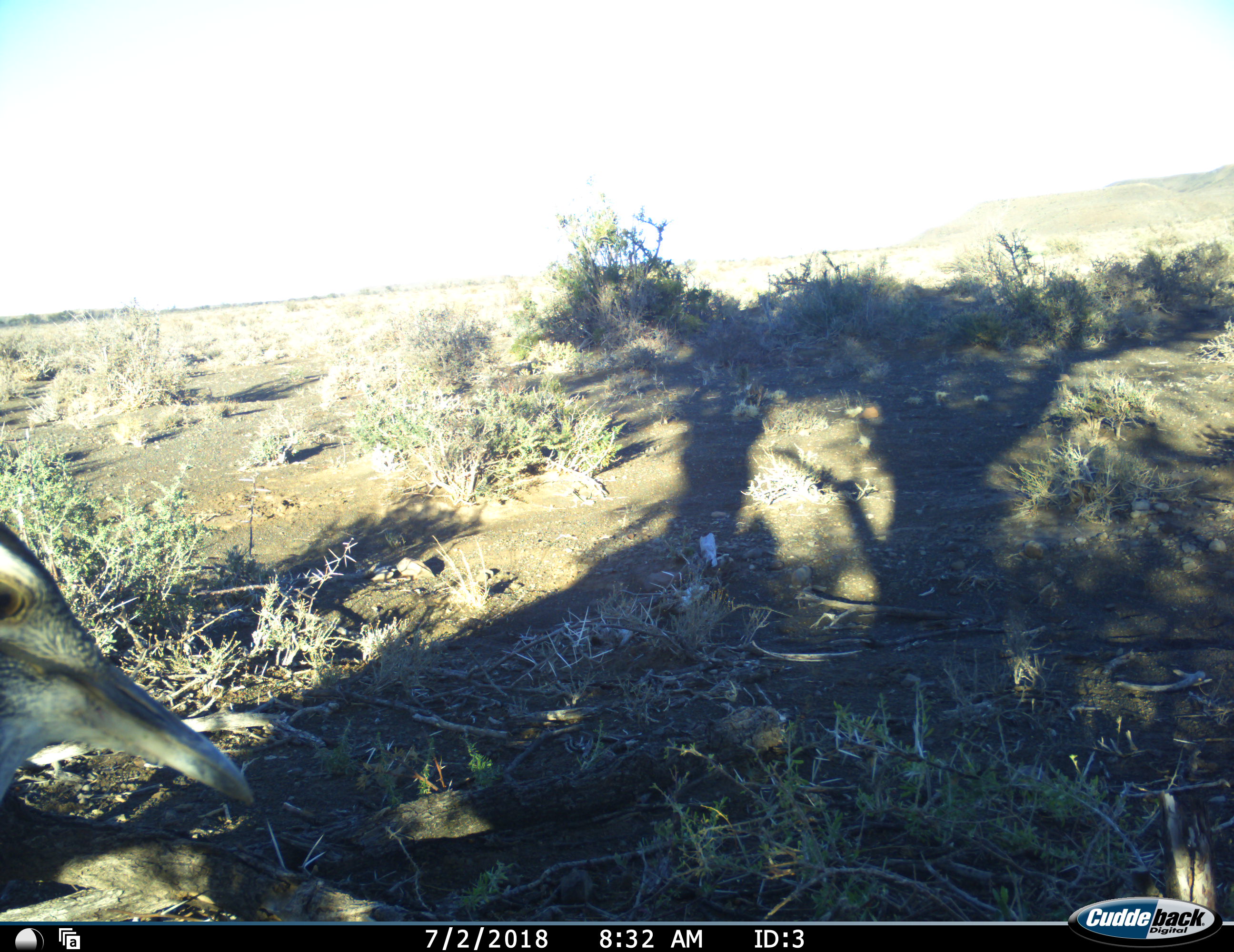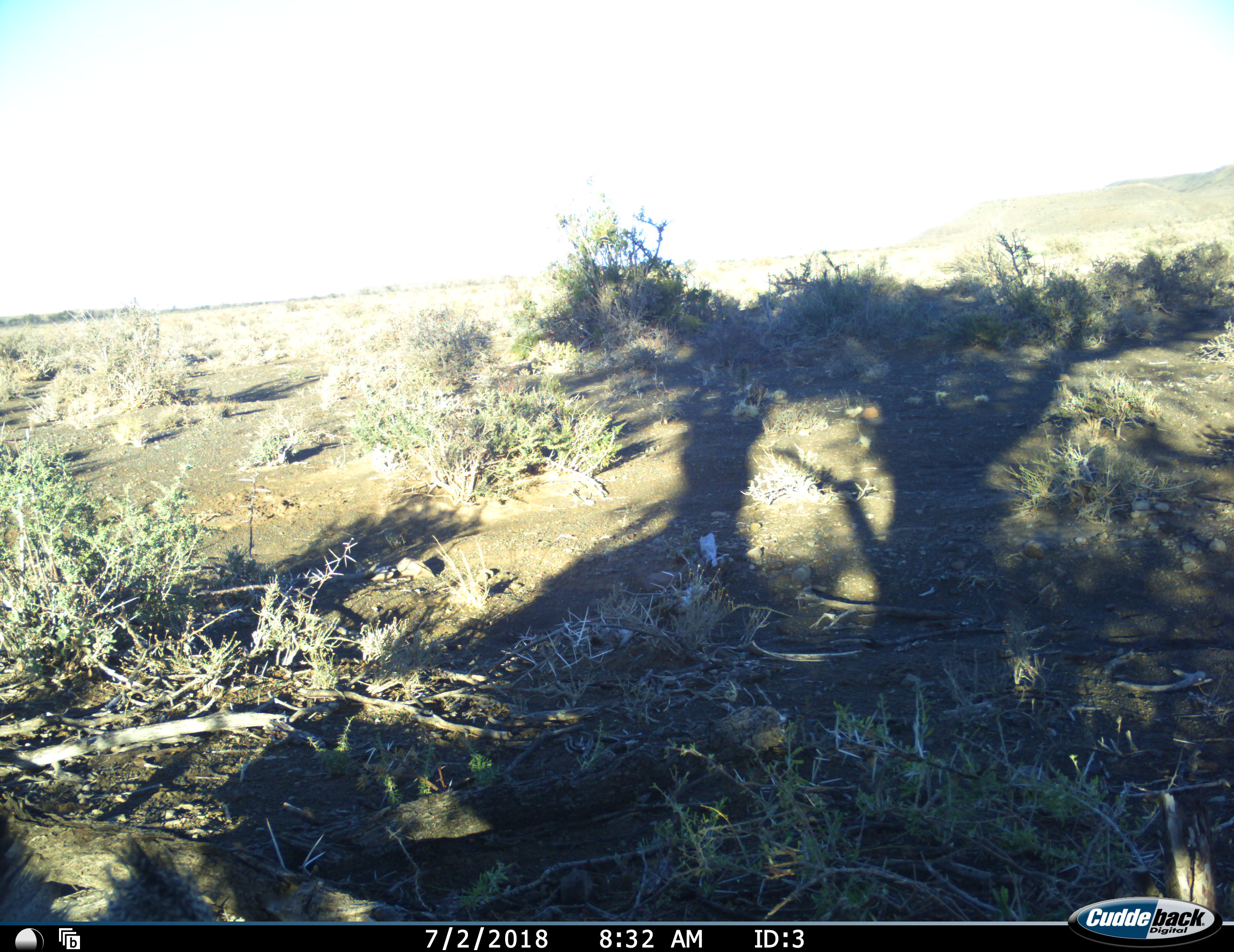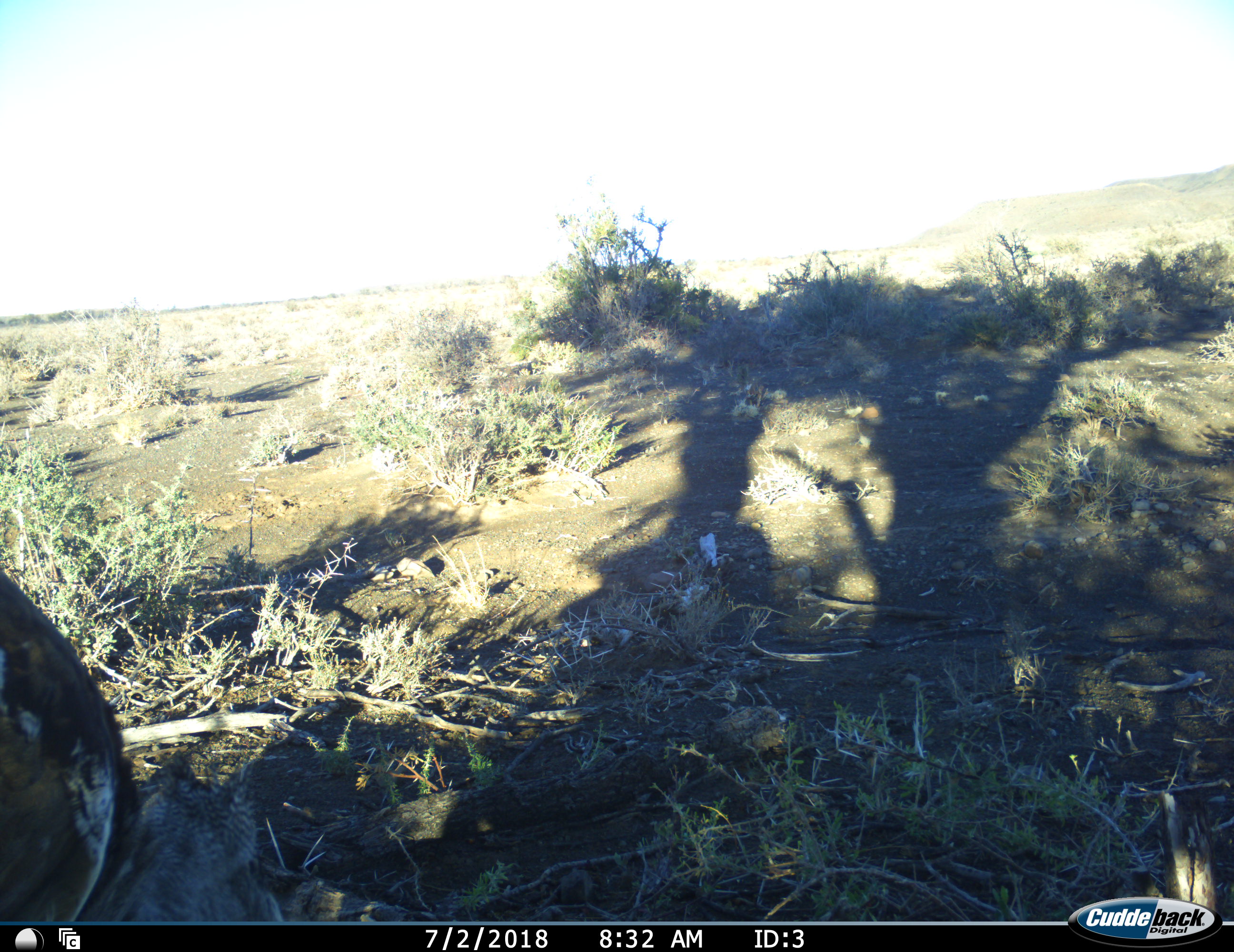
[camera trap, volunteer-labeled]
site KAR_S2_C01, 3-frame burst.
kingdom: Animalia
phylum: Chordata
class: Aves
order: Otidiformes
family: Otididae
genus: Ardeotis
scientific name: Ardeotis kori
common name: kori bustard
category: bustardkori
Bustardkori (kori bustard) (Ardeotis kori), count 1. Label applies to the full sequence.